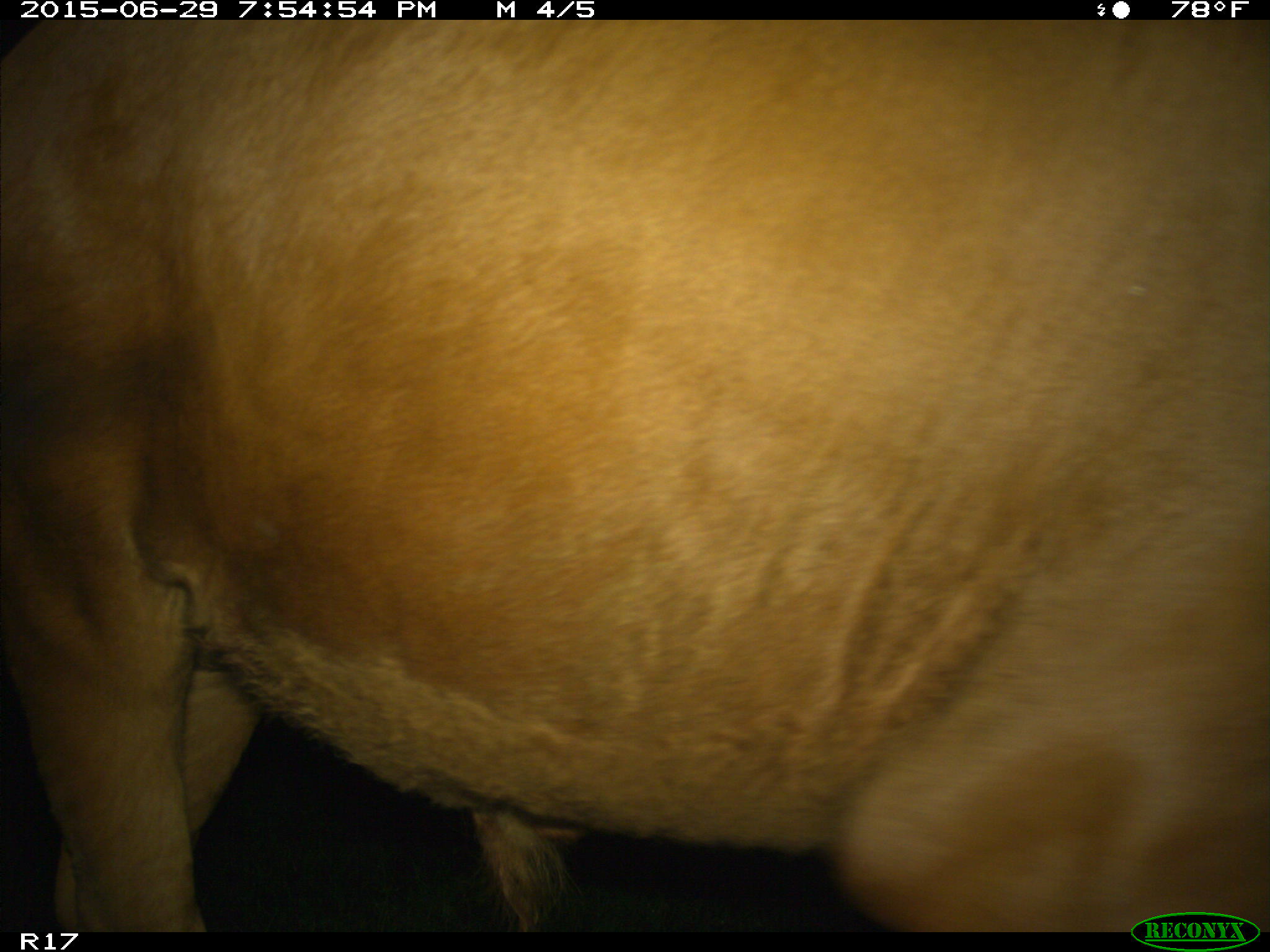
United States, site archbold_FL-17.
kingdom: Animalia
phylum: Chordata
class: Mammalia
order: Artiodactyla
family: Bovidae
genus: Bos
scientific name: Bos taurus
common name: domestic cow